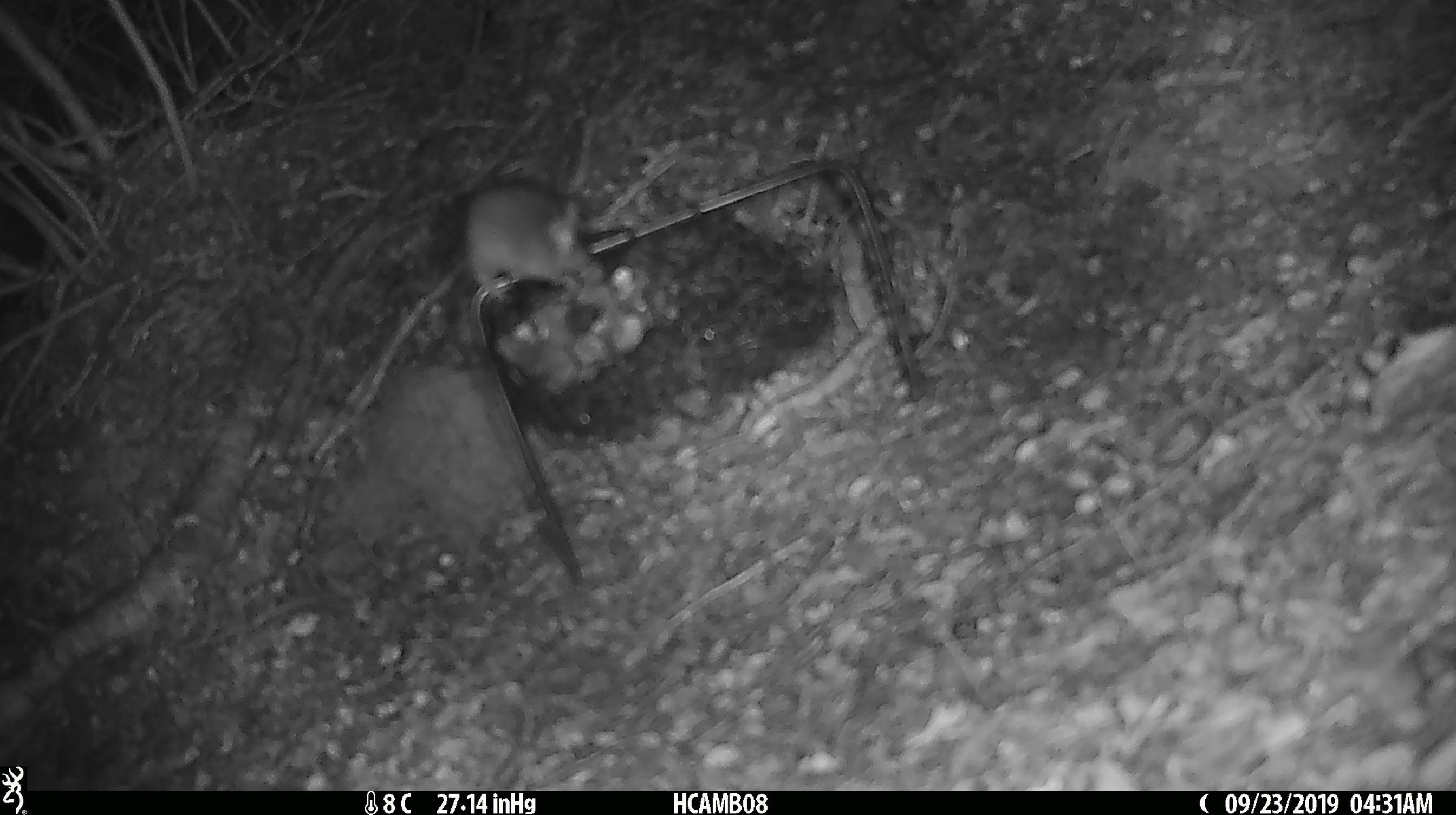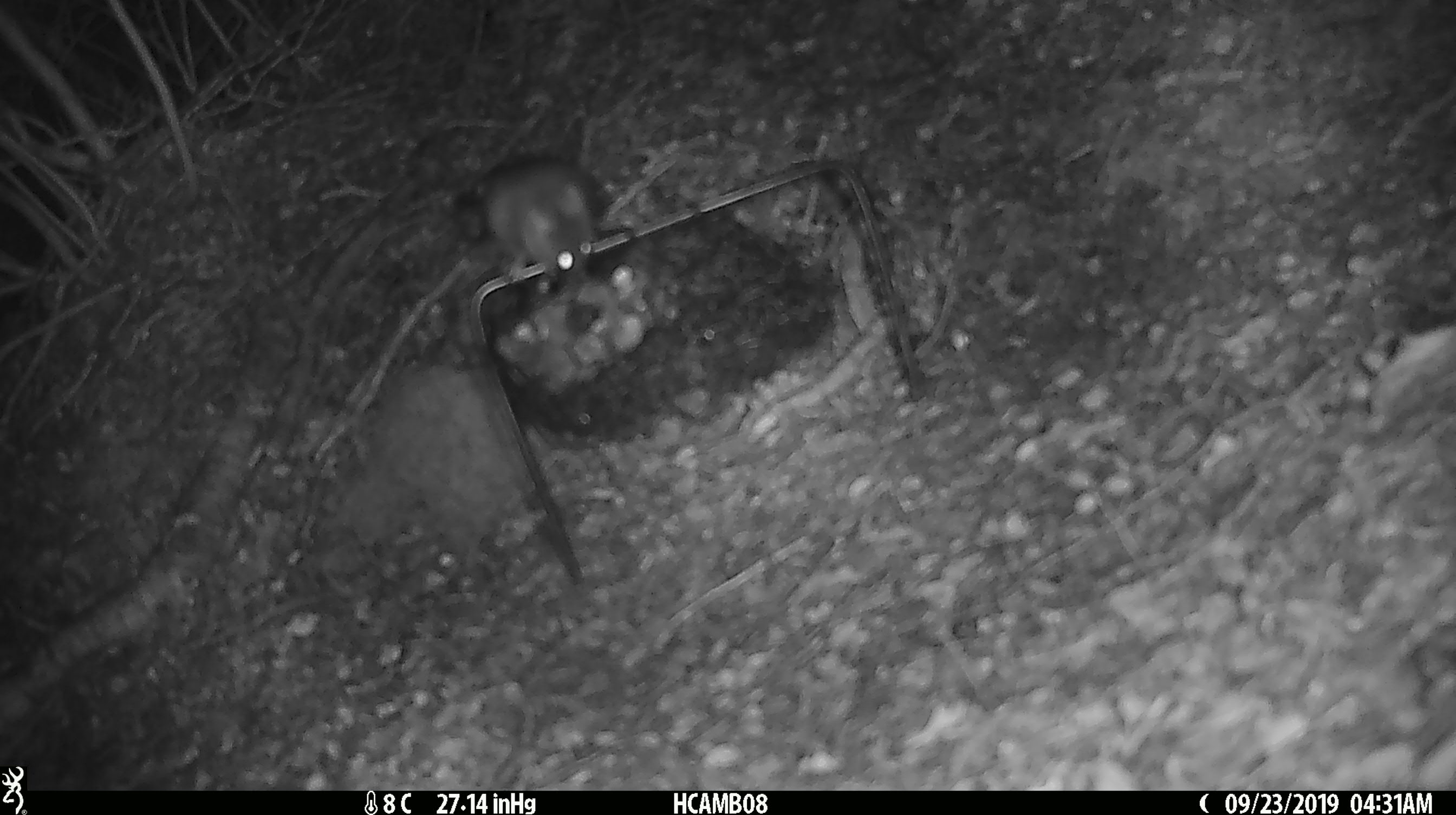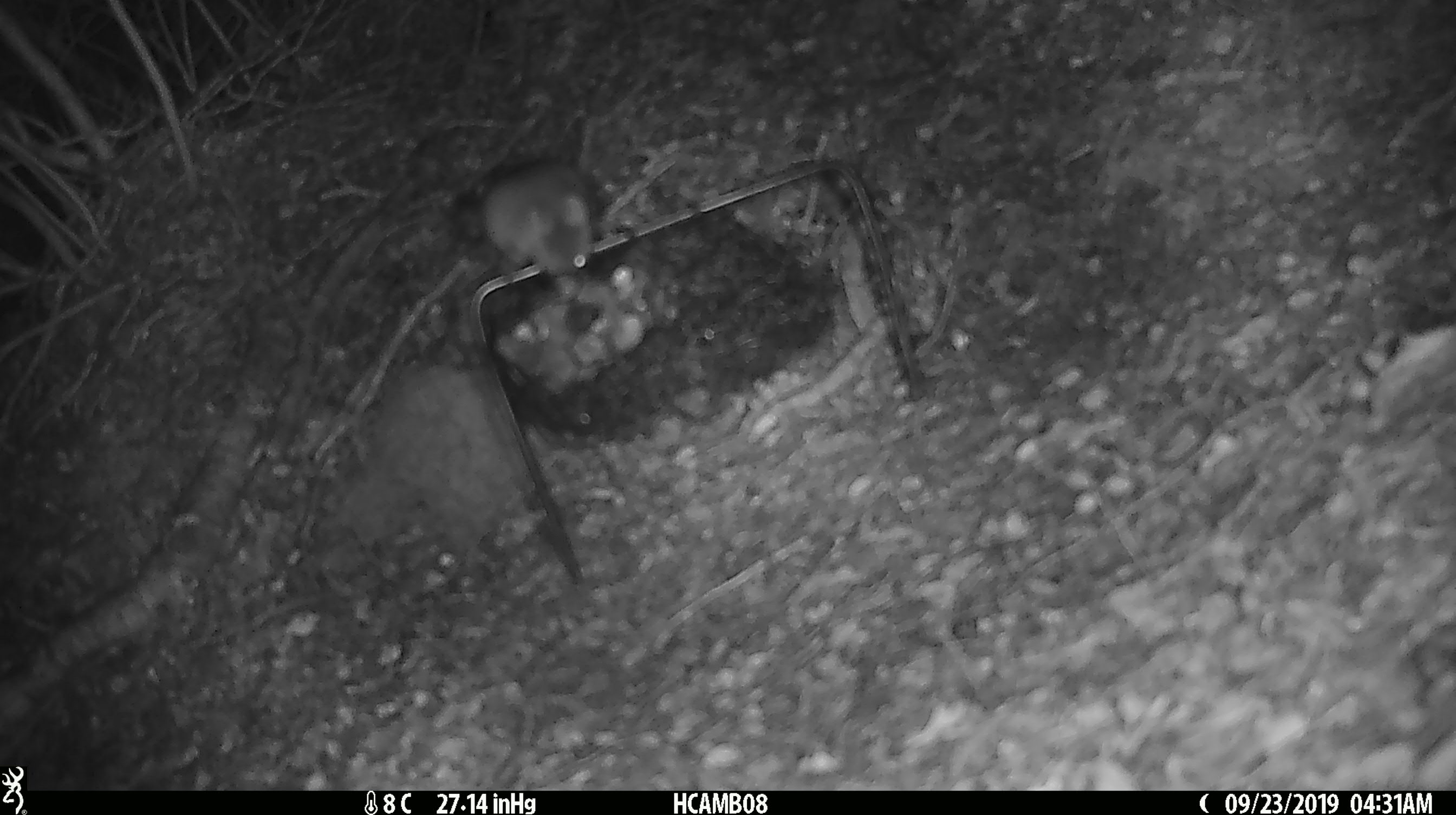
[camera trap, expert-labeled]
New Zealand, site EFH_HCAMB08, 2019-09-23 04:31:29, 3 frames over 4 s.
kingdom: Animalia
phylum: Chordata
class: Mammalia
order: Rodentia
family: Muridae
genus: Mus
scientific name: Mus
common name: mouse